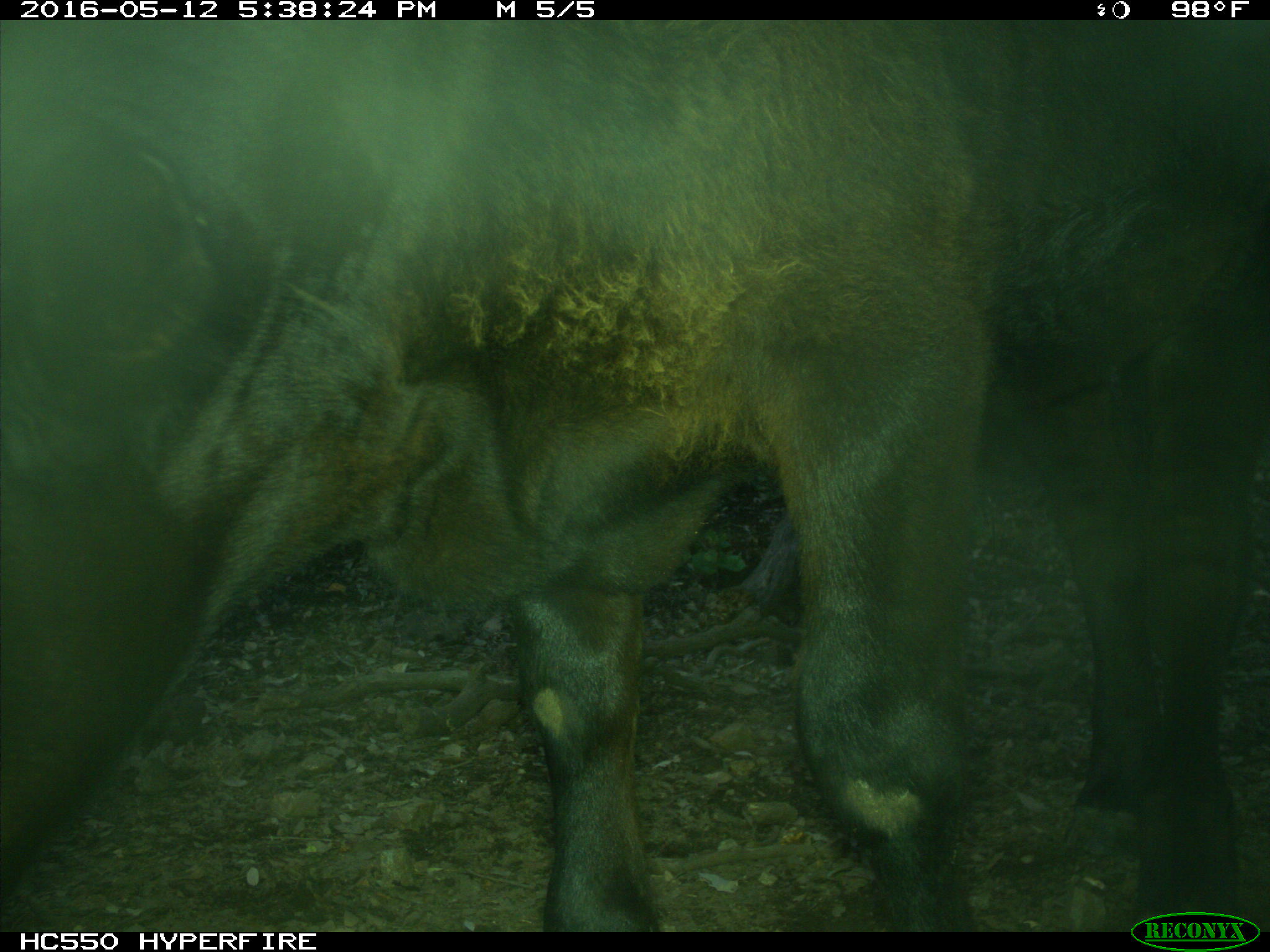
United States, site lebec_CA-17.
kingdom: Animalia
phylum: Chordata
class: Mammalia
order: Artiodactyla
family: Bovidae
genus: Bos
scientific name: Bos taurus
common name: domestic cow